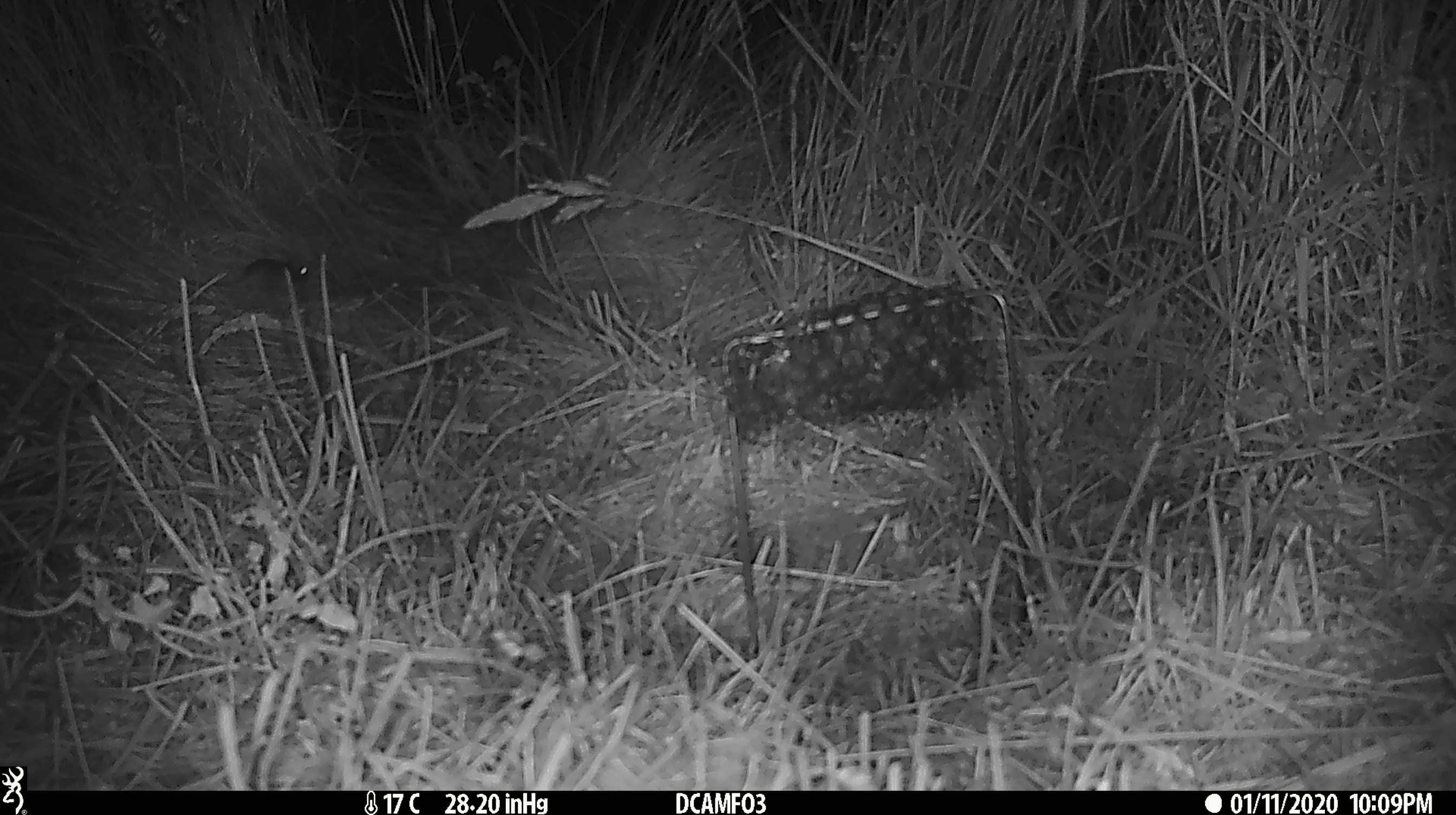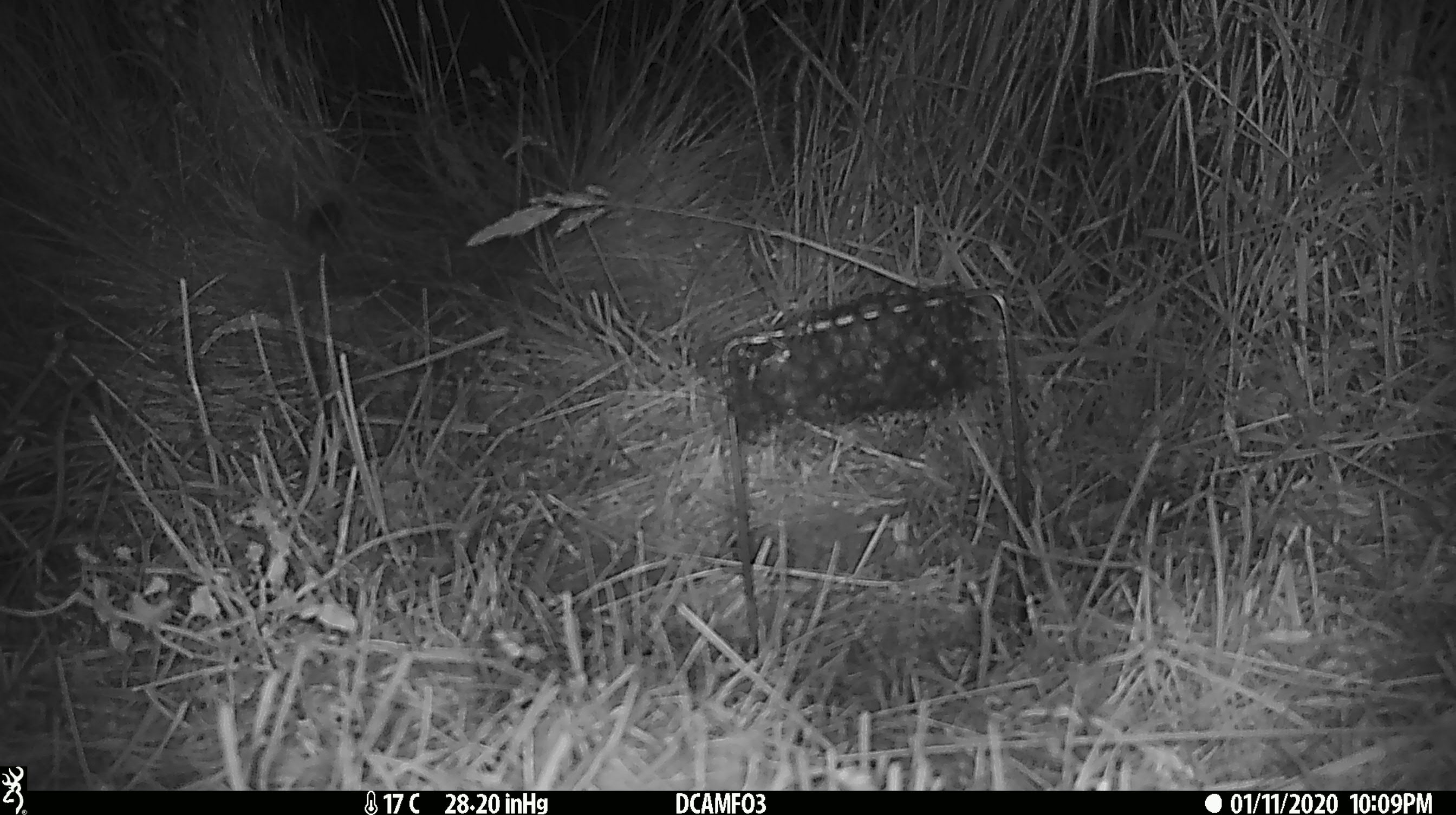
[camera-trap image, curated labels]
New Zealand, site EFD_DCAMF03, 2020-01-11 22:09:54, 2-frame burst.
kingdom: Animalia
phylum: Chordata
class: Mammalia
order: Rodentia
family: Muridae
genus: Mus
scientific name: Mus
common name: mouse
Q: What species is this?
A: Mouse (Mus).